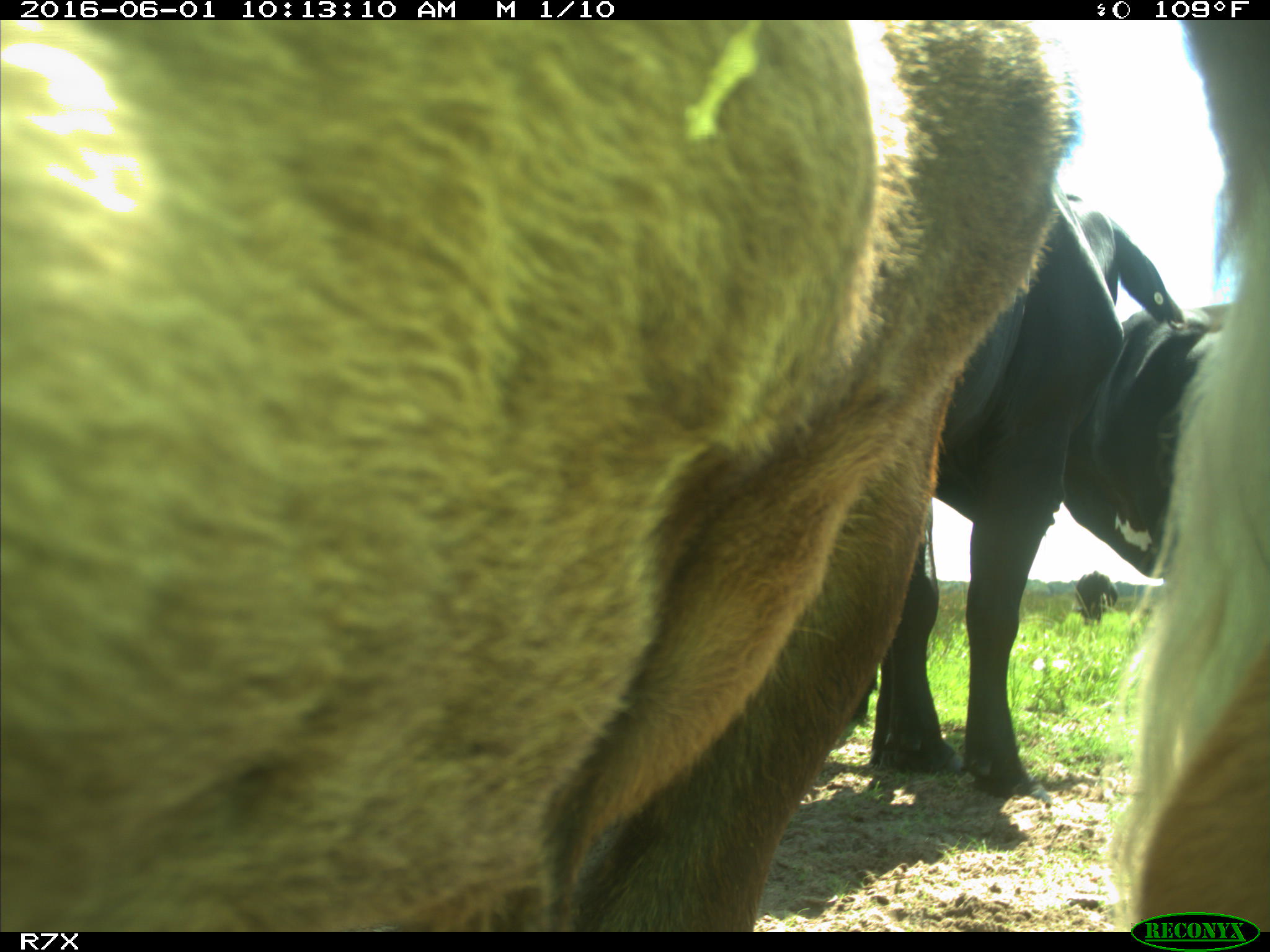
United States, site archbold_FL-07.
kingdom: Animalia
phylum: Chordata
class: Mammalia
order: Artiodactyla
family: Bovidae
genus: Bos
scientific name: Bos taurus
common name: domestic cow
Bos taurus (domestic cow).